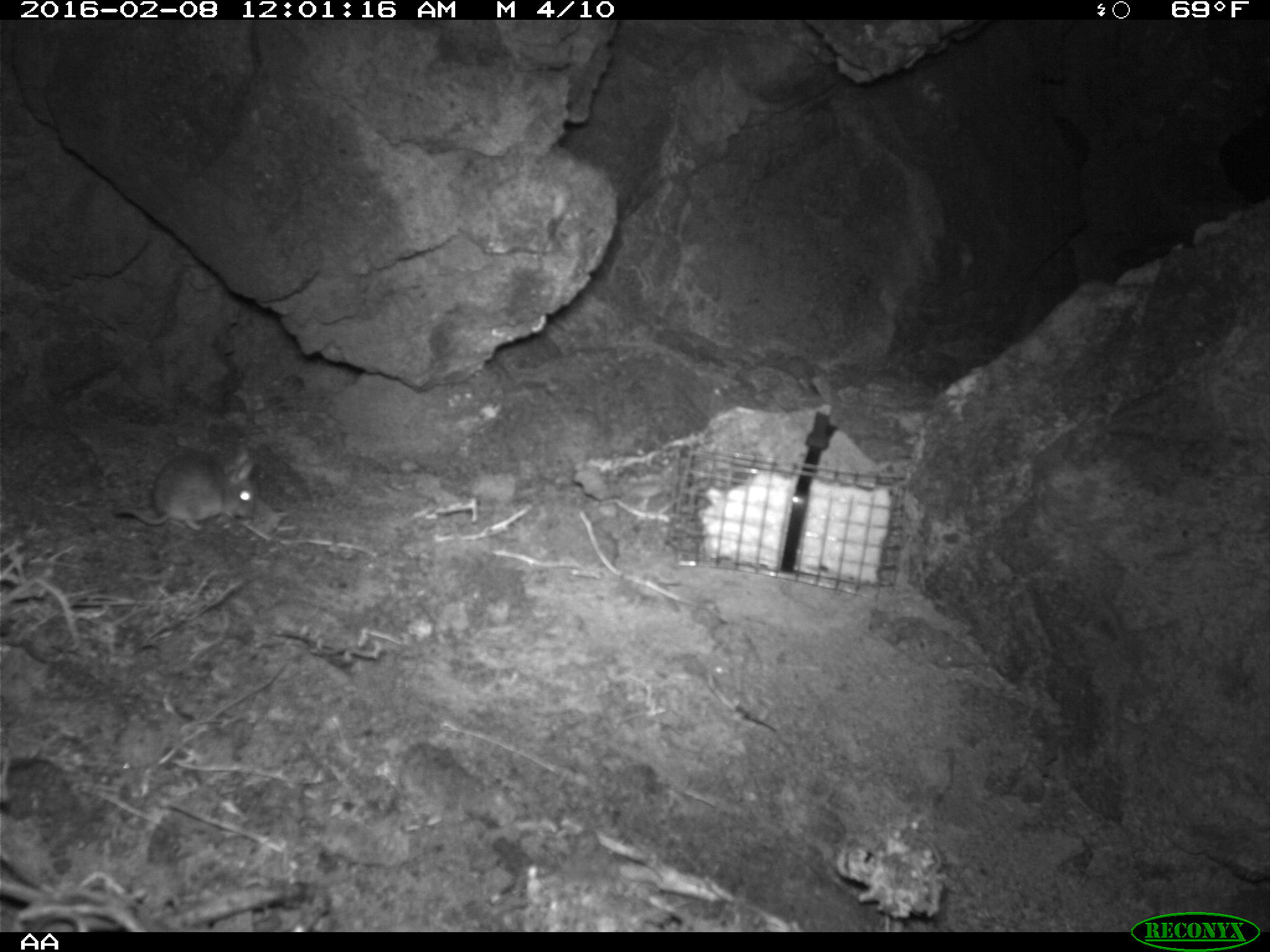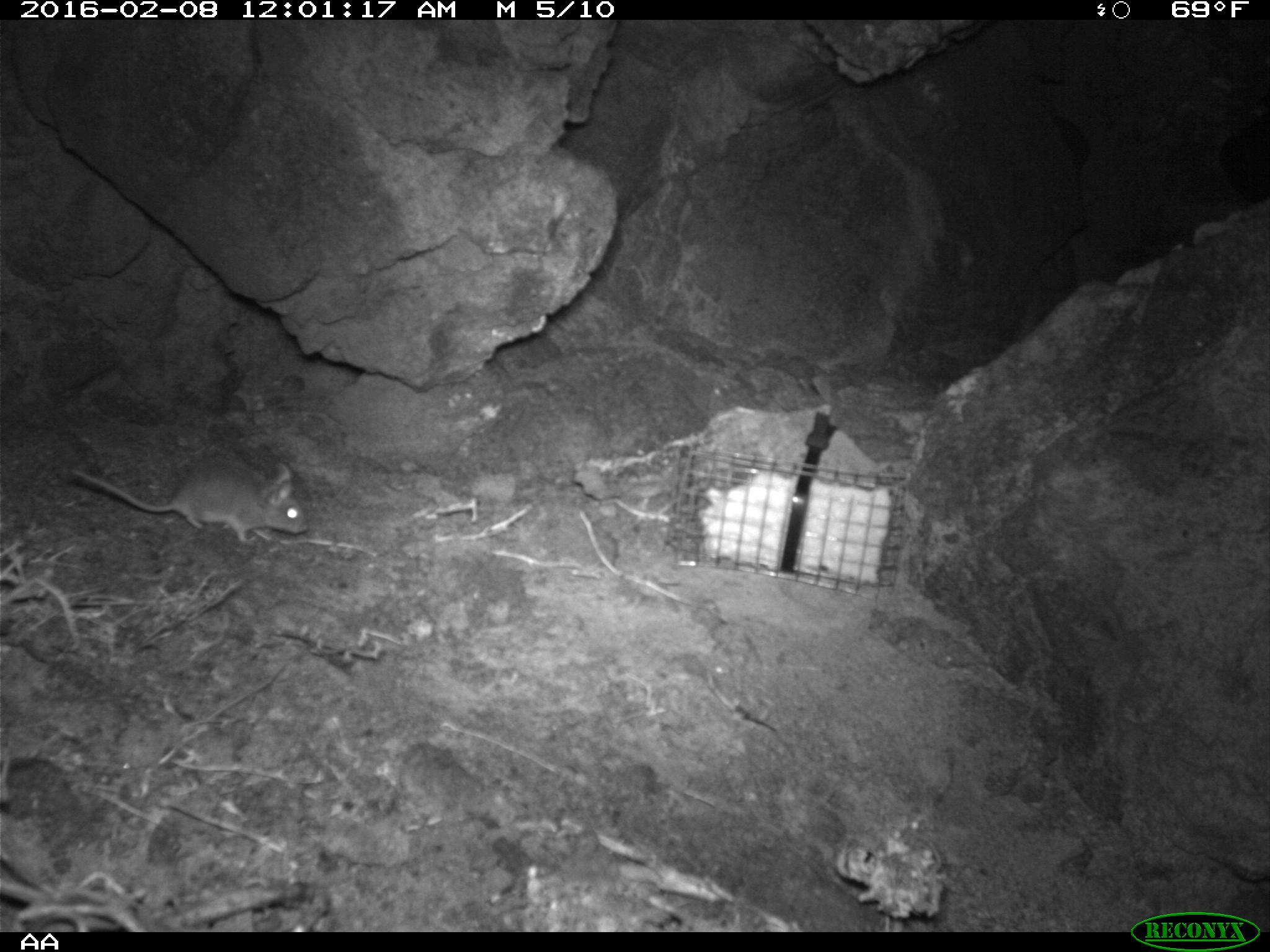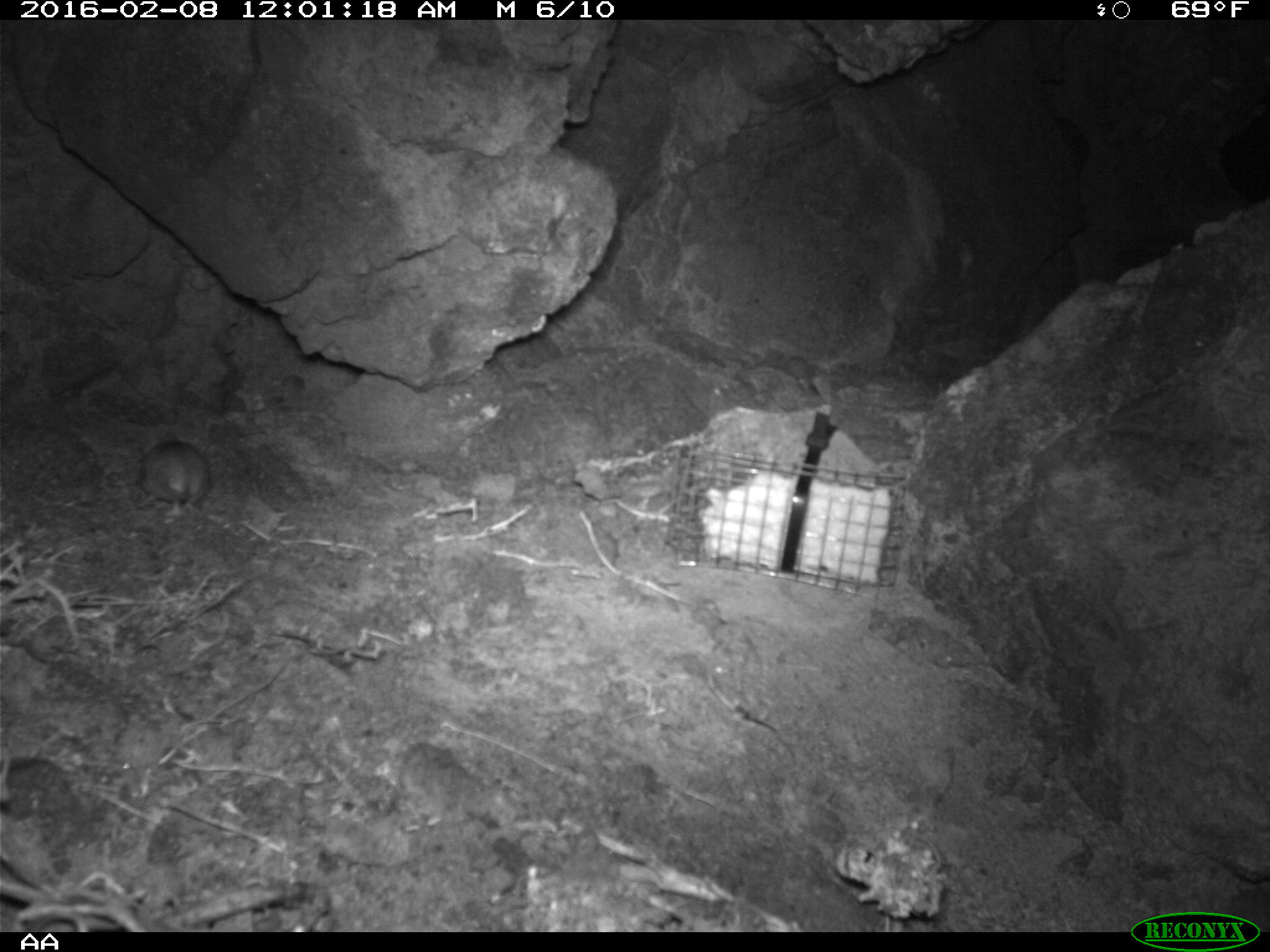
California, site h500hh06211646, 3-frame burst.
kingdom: Animalia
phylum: Chordata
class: Mammalia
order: Rodentia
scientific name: Rodentia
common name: rodent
Rodent (Rodentia).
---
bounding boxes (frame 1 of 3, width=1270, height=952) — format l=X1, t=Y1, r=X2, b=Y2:
rodent: l=111, t=446, r=255, b=530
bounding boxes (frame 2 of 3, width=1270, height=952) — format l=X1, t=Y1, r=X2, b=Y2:
rodent: l=67, t=458, r=306, b=543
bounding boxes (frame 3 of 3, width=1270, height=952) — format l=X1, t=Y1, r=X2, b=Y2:
rodent: l=138, t=437, r=210, b=516